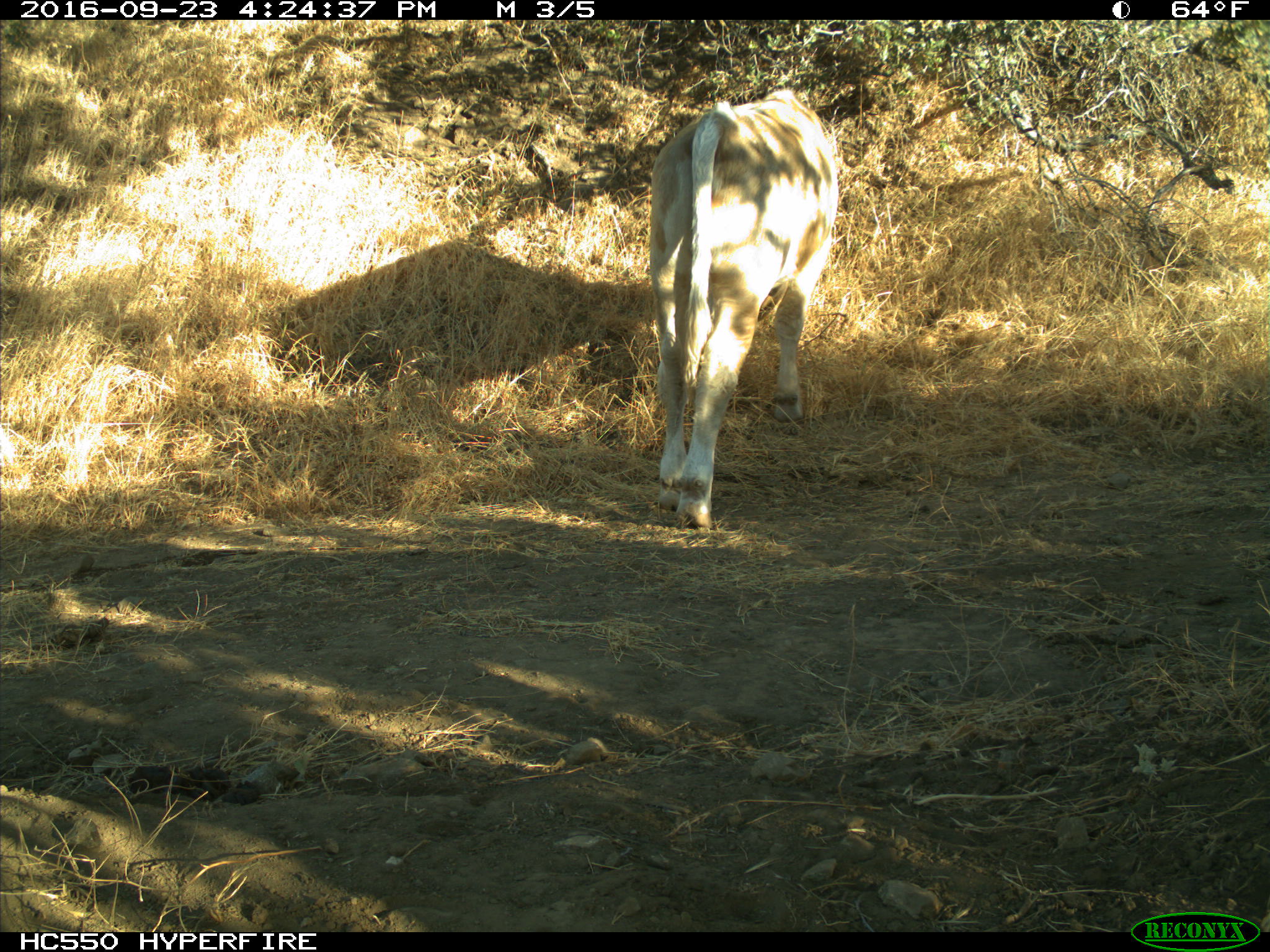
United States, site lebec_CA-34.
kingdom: Animalia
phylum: Chordata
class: Mammalia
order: Artiodactyla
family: Bovidae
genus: Bos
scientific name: Bos taurus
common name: domestic cow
Bos taurus (domestic cow).